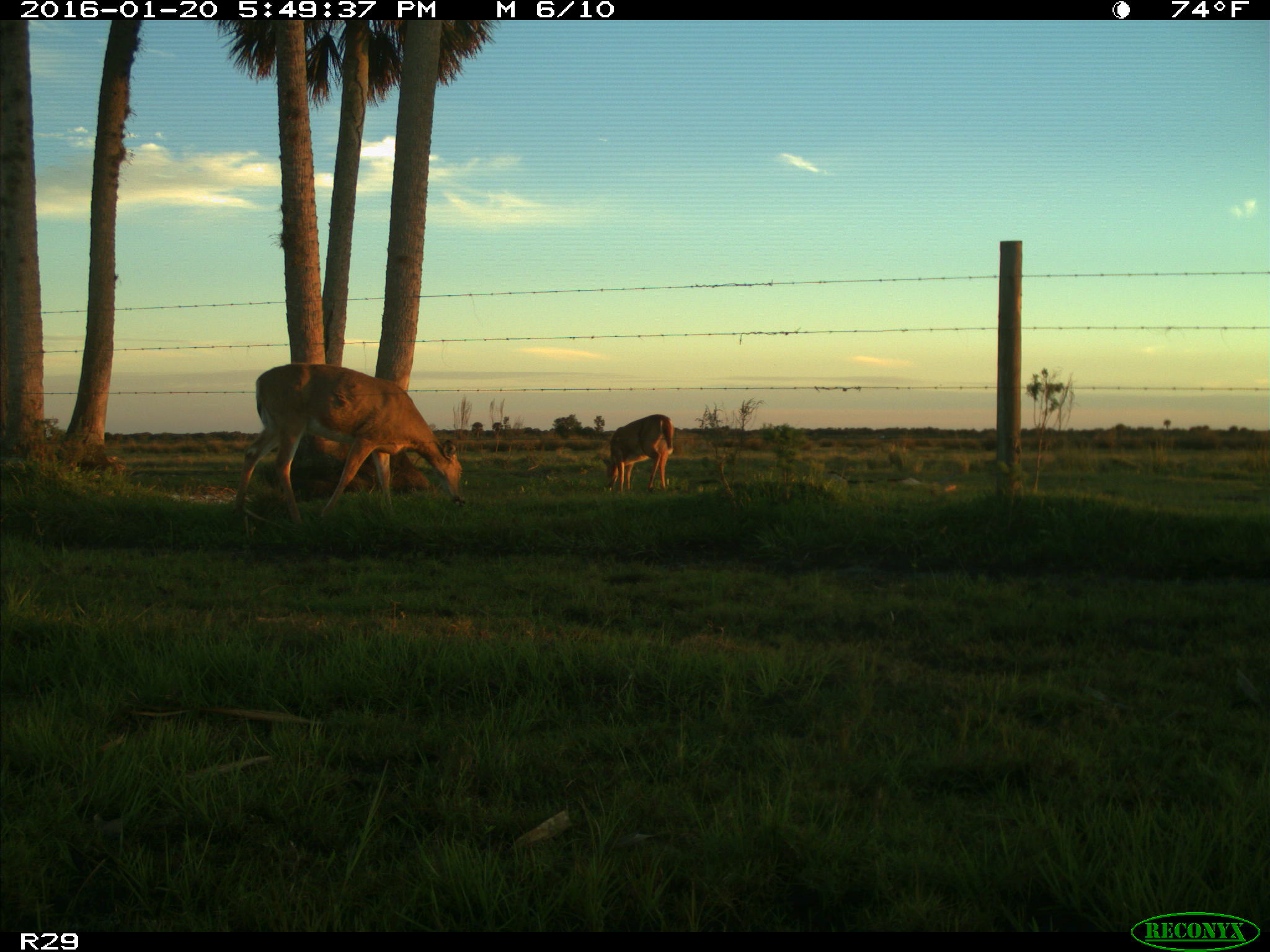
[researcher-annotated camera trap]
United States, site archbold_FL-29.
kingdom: Animalia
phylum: Chordata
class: Mammalia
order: Artiodactyla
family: Cervidae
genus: Odocoileus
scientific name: Odocoileus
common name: deer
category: unidentified deer